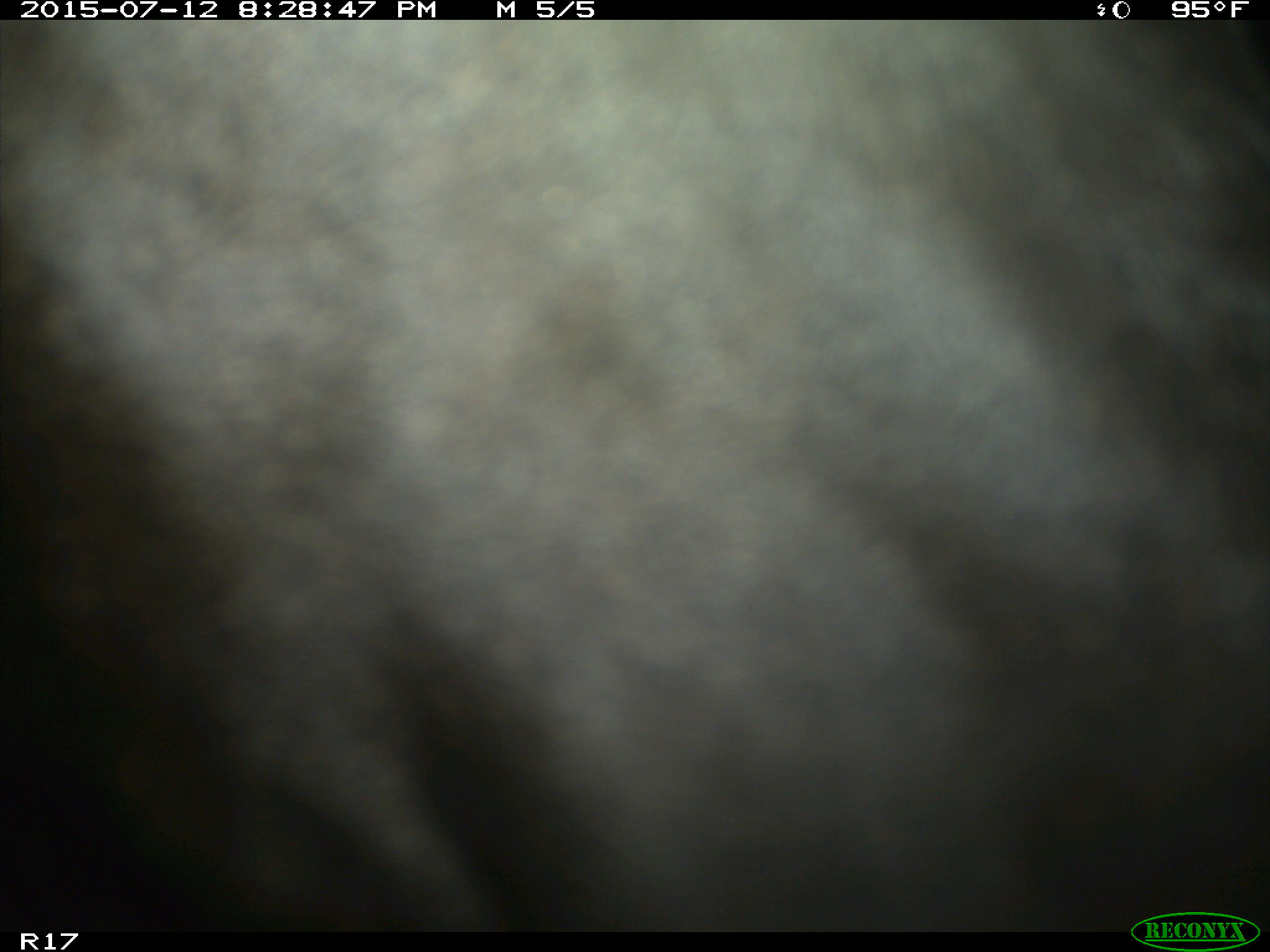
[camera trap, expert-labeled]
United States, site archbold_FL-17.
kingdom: Animalia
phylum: Chordata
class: Mammalia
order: Artiodactyla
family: Bovidae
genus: Bos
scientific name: Bos taurus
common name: domestic cow